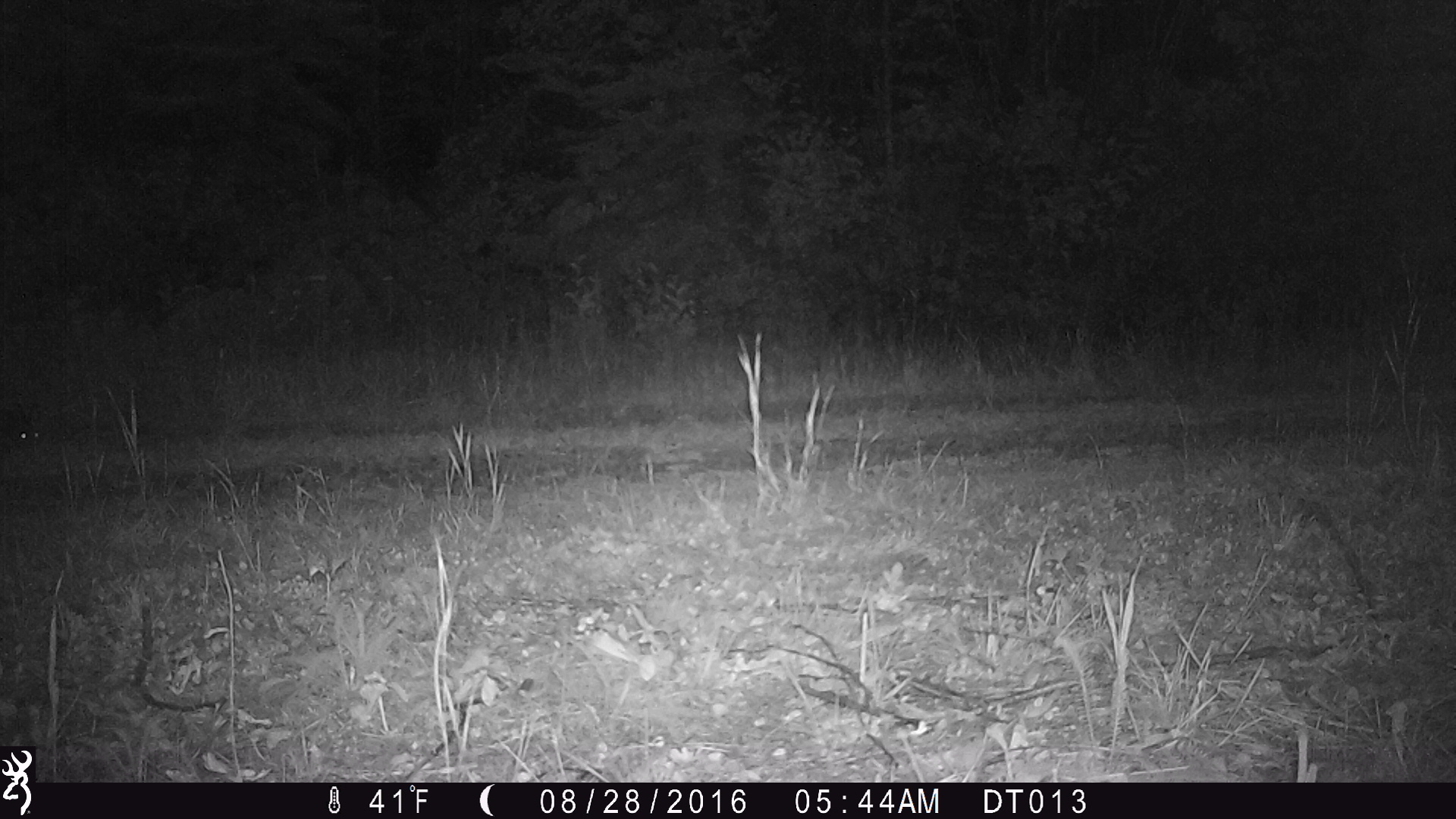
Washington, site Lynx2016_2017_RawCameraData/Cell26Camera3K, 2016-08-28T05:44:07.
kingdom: Animalia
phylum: Chordata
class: Mammalia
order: Lagomorpha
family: Leporidae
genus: Lepus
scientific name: Lepus americanus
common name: snowshoe hare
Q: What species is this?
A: Lepus americanus (snowshoe hare).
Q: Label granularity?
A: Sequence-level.